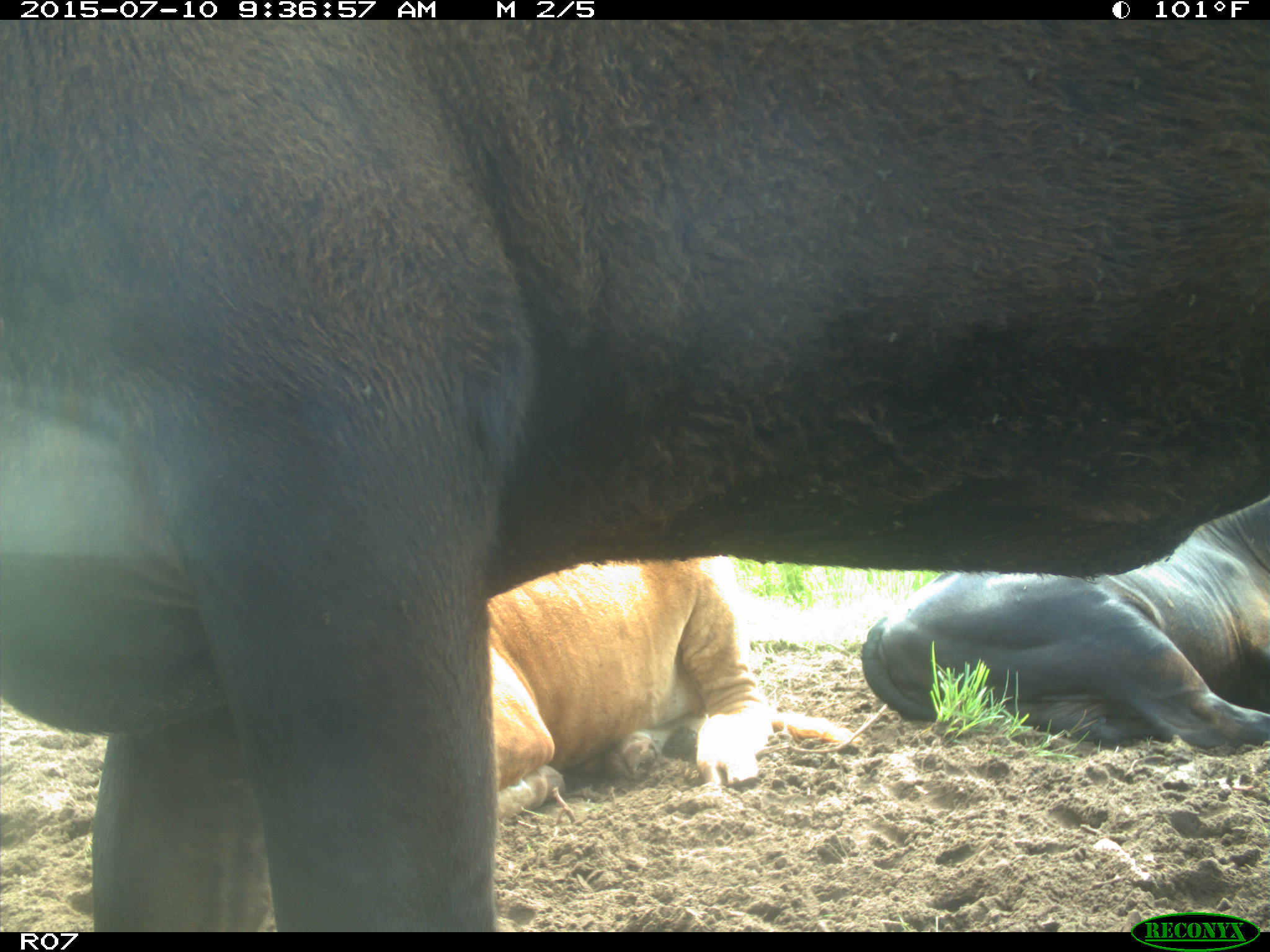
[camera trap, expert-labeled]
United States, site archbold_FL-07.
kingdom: Animalia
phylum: Chordata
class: Mammalia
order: Artiodactyla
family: Bovidae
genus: Bos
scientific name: Bos taurus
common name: domestic cow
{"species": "Bos taurus (domestic cow)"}